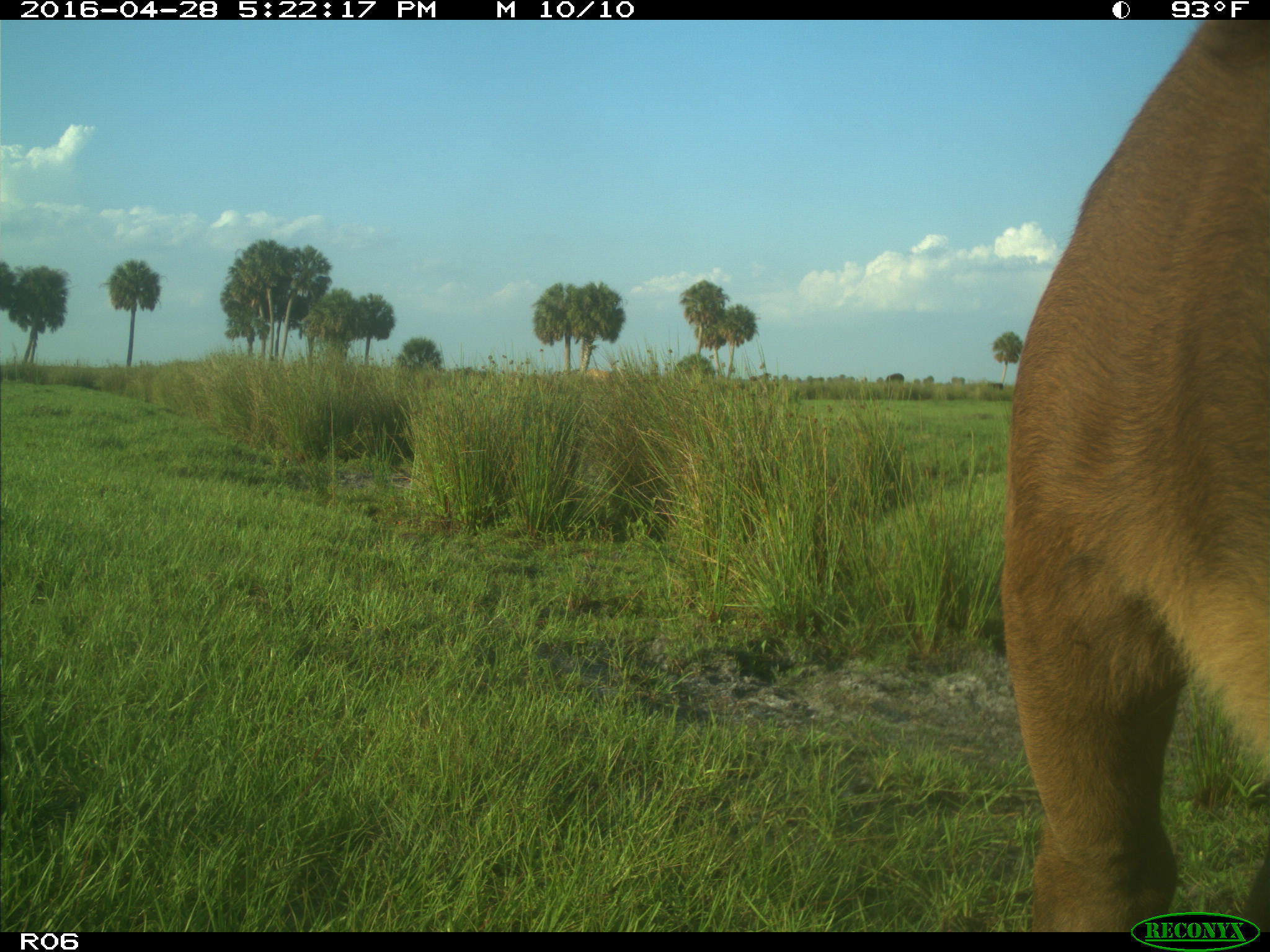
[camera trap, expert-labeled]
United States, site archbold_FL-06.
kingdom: Animalia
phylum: Chordata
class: Mammalia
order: Artiodactyla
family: Bovidae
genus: Bos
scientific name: Bos taurus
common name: domestic cow